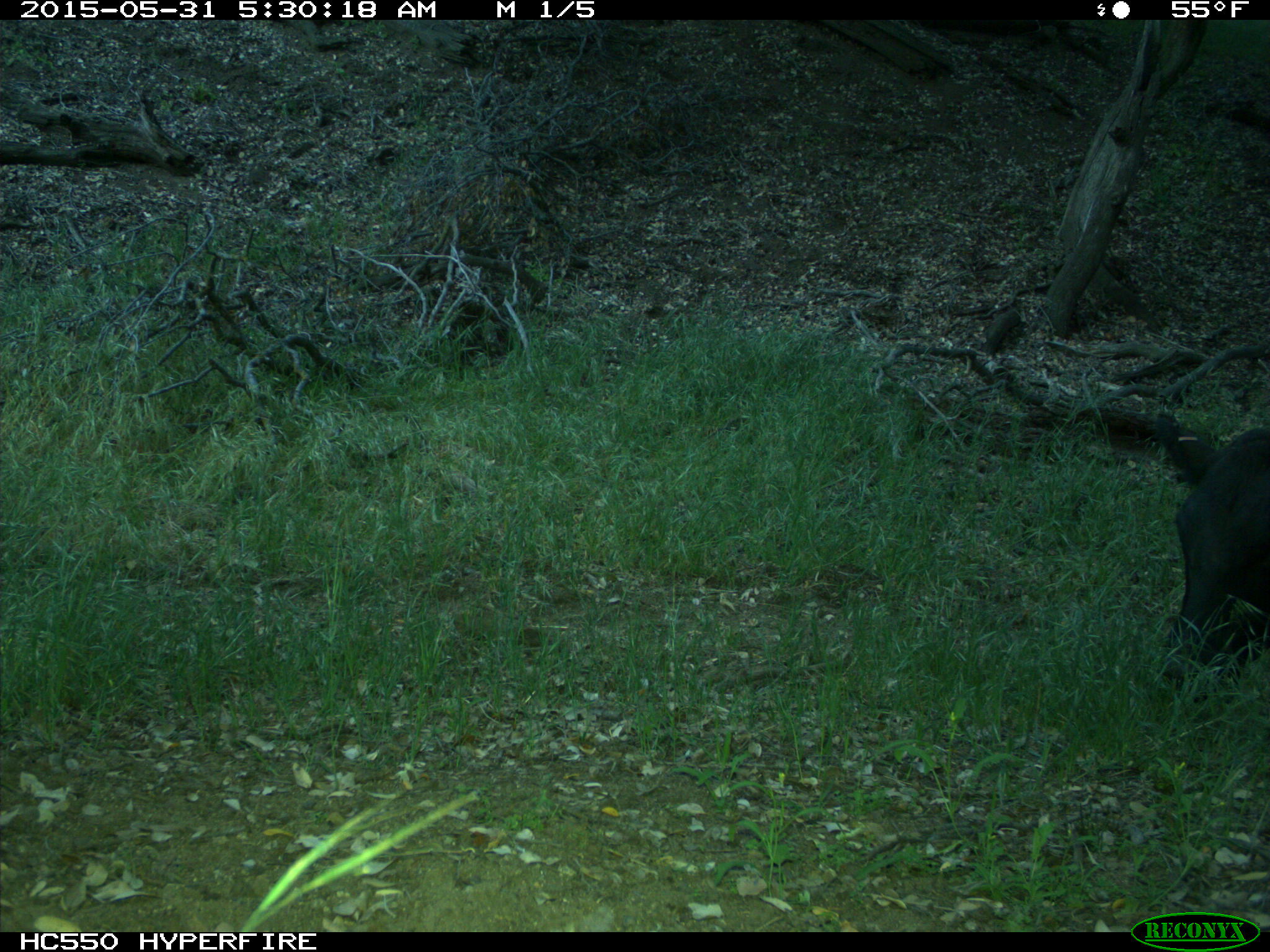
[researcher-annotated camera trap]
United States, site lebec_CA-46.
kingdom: Animalia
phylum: Chordata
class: Mammalia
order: Artiodactyla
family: Bovidae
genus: Bos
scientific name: Bos taurus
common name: domestic cow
Bos taurus (domestic cow).